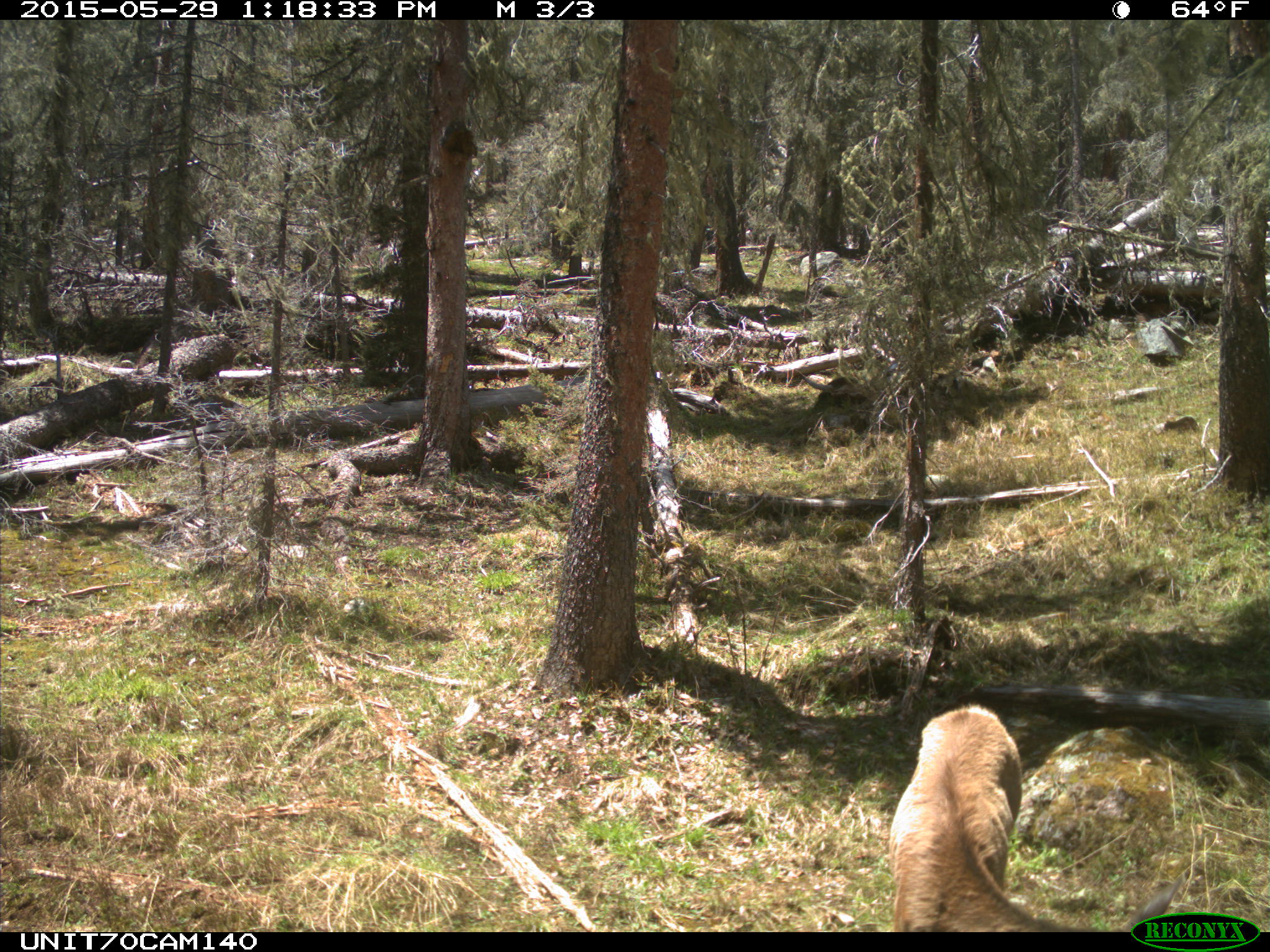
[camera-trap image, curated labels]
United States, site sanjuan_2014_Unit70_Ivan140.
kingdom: Animalia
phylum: Chordata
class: Mammalia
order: Artiodactyla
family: Cervidae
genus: Cervus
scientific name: Cervus elaphus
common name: red deer